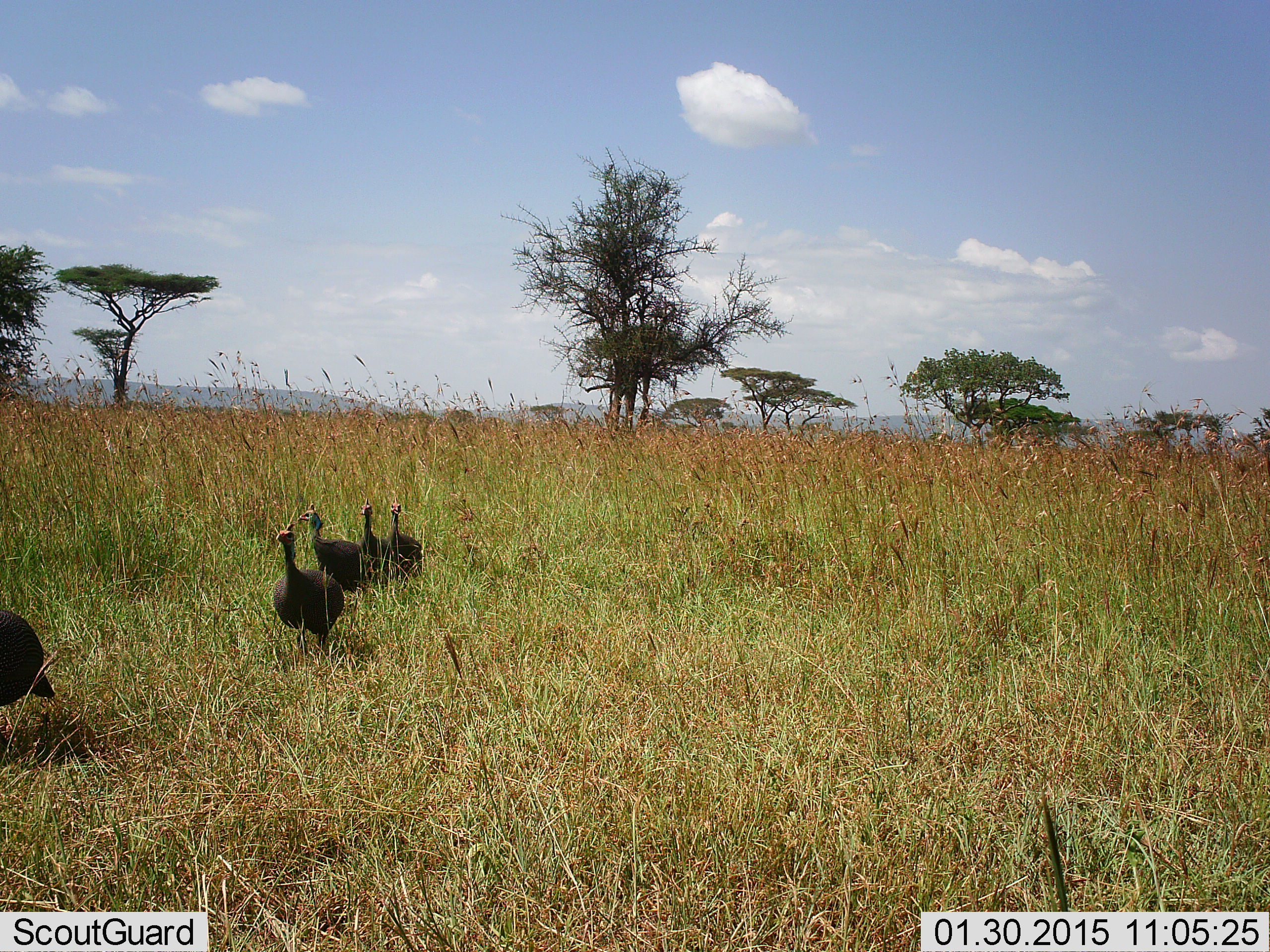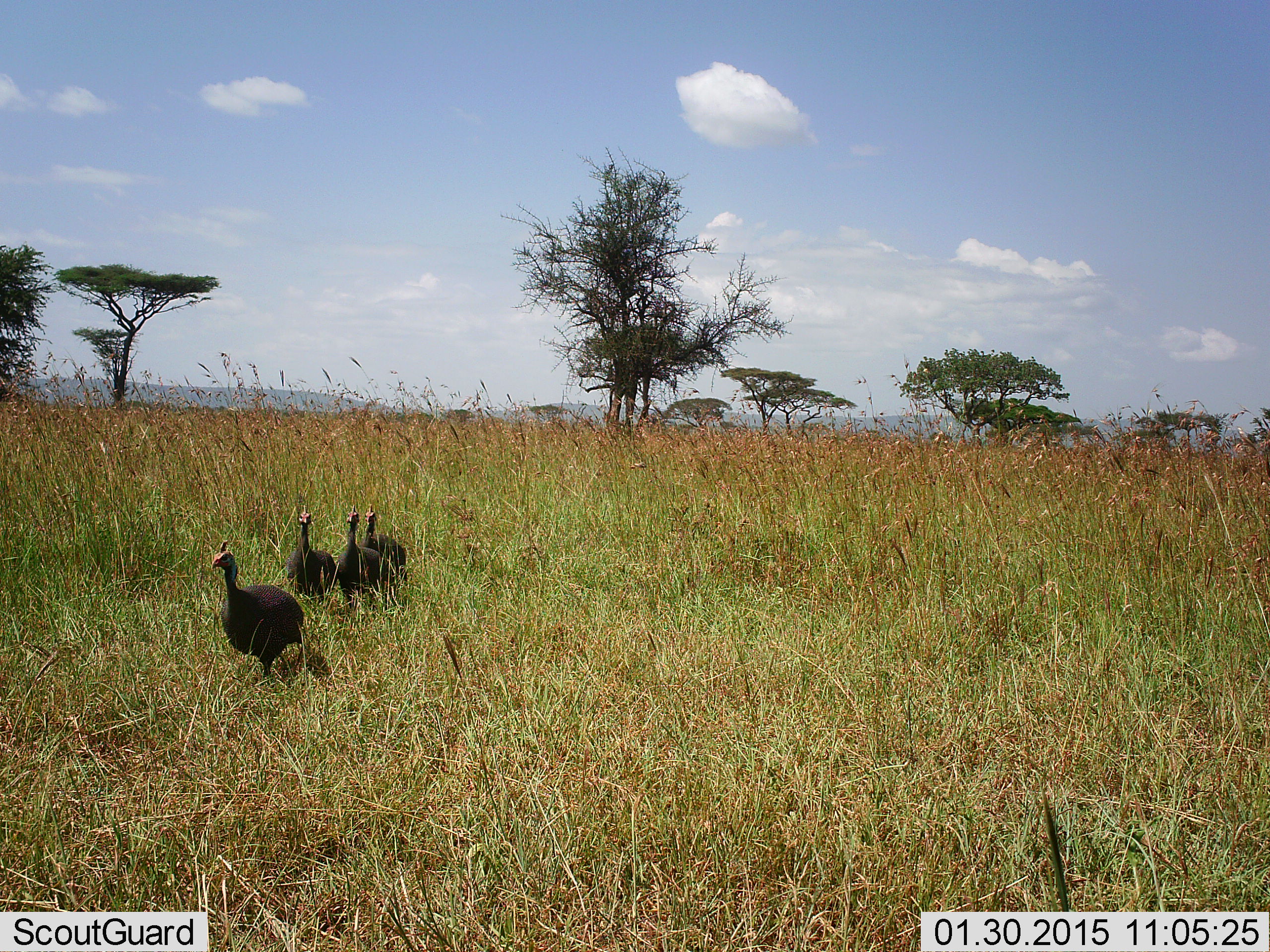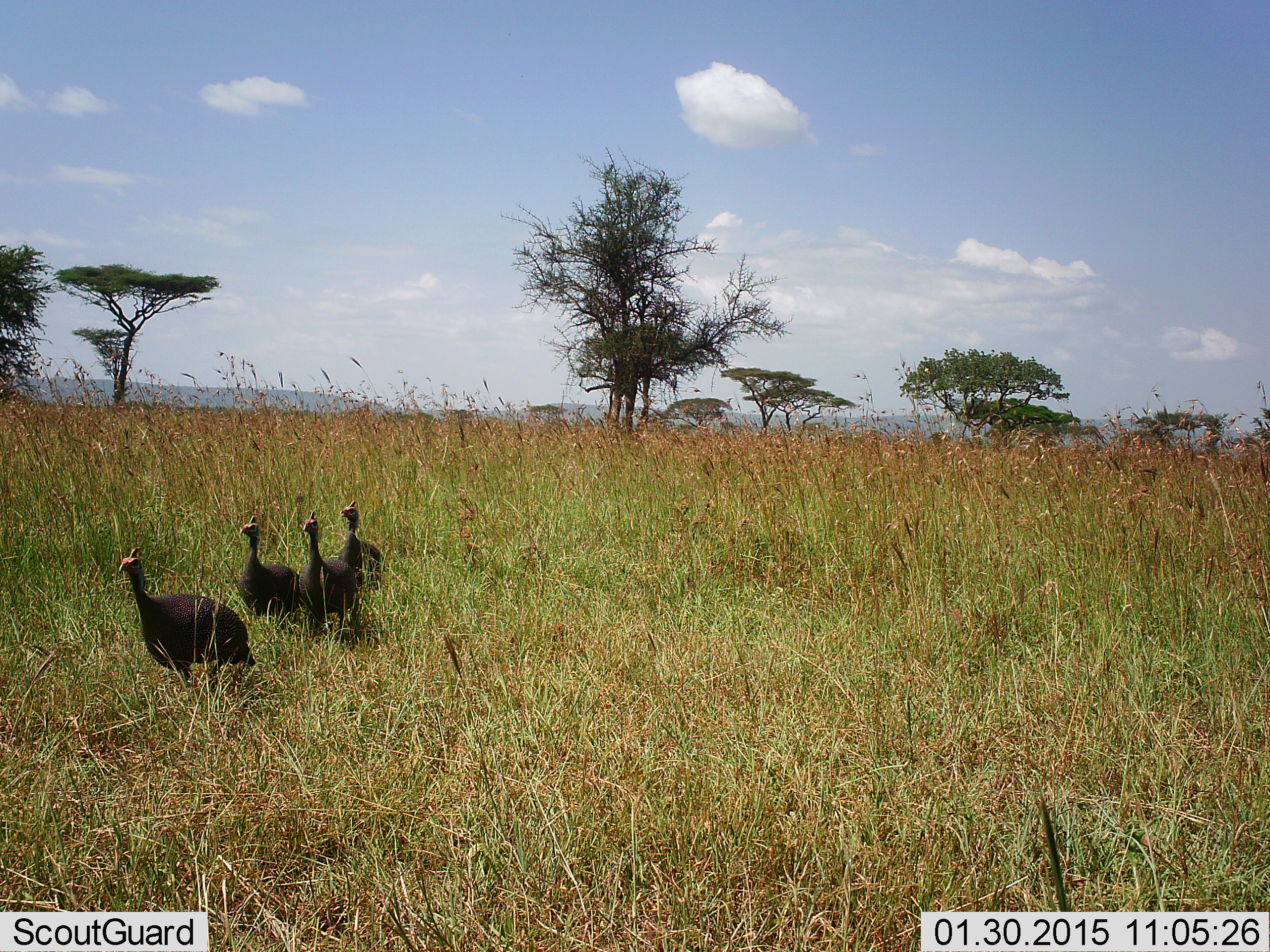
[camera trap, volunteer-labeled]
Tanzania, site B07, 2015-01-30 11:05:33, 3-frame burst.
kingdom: Animalia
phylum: Chordata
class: Aves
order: Galliformes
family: Numididae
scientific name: Numididae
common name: guinea fowl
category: guineafowl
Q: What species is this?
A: Guineafowl (guinea fowl) (Numididae).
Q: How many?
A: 5.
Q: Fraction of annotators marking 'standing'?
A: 0%.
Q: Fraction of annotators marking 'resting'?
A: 0%.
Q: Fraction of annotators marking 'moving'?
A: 100%.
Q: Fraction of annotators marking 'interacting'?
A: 0%.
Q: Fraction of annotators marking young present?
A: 0%.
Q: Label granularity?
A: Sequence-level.